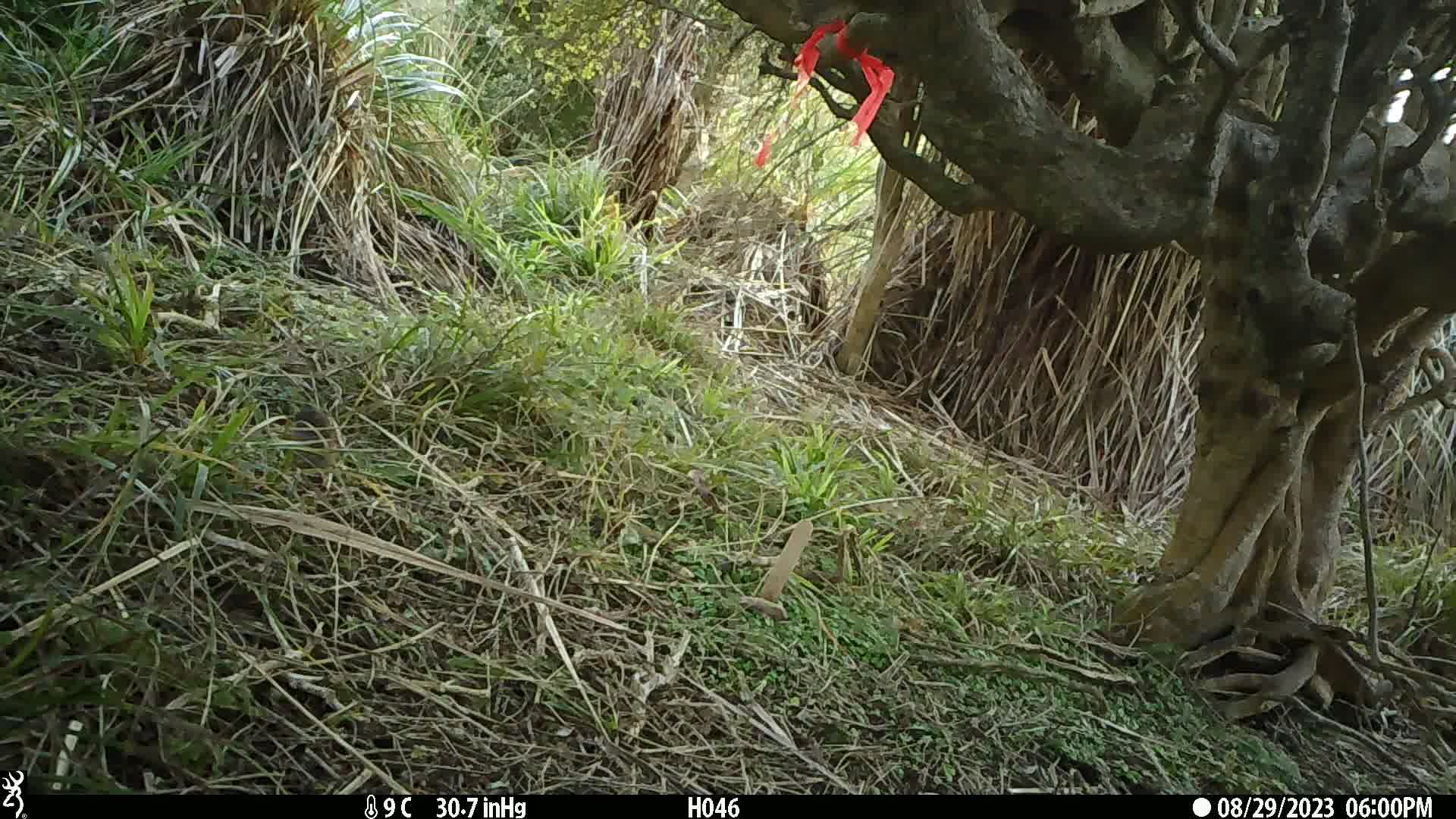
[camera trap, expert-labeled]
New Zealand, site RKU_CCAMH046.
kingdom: Animalia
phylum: Chordata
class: Aves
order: Passeriformes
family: Prunellidae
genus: Prunella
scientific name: Prunella modularis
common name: dunnock